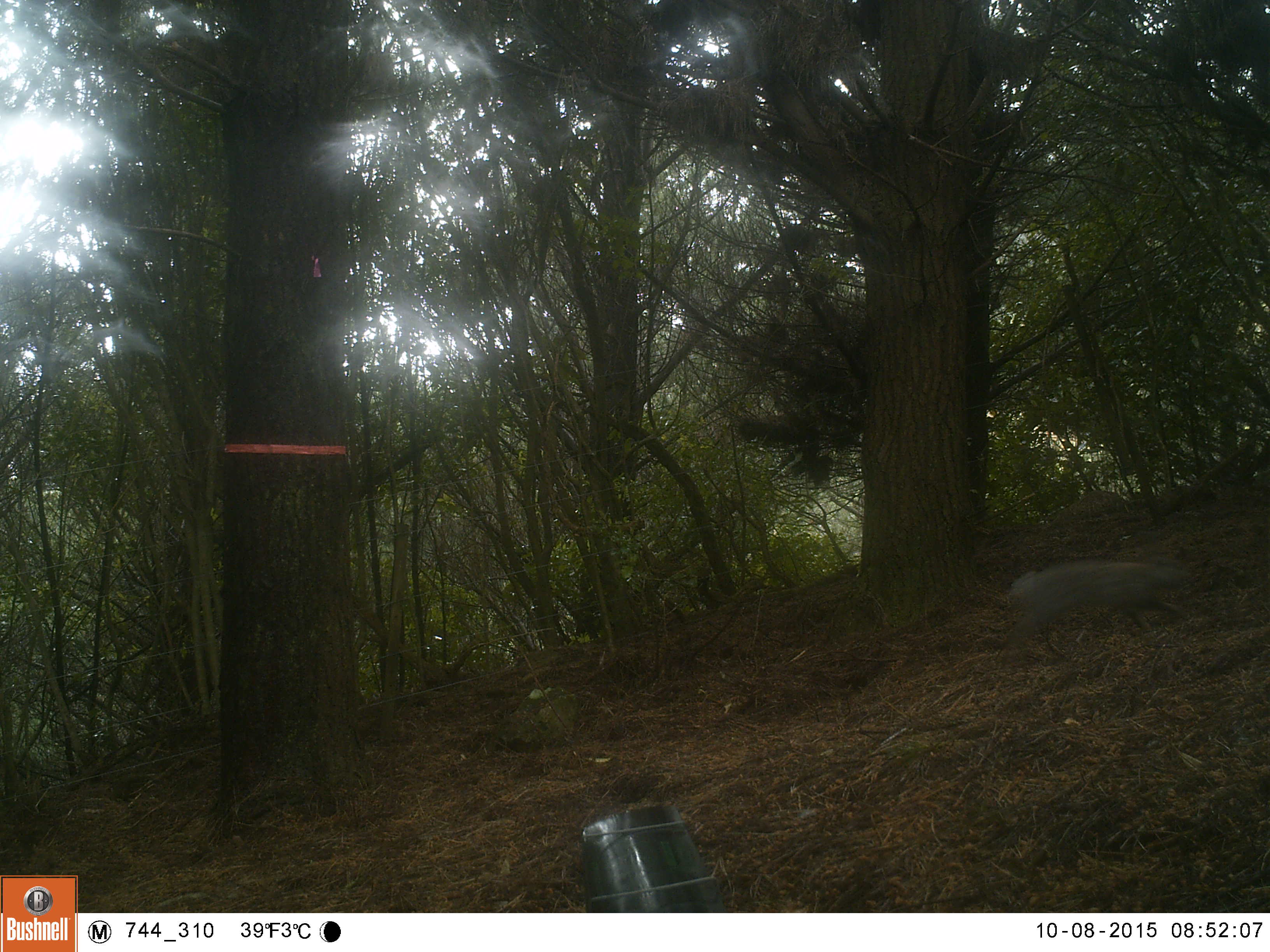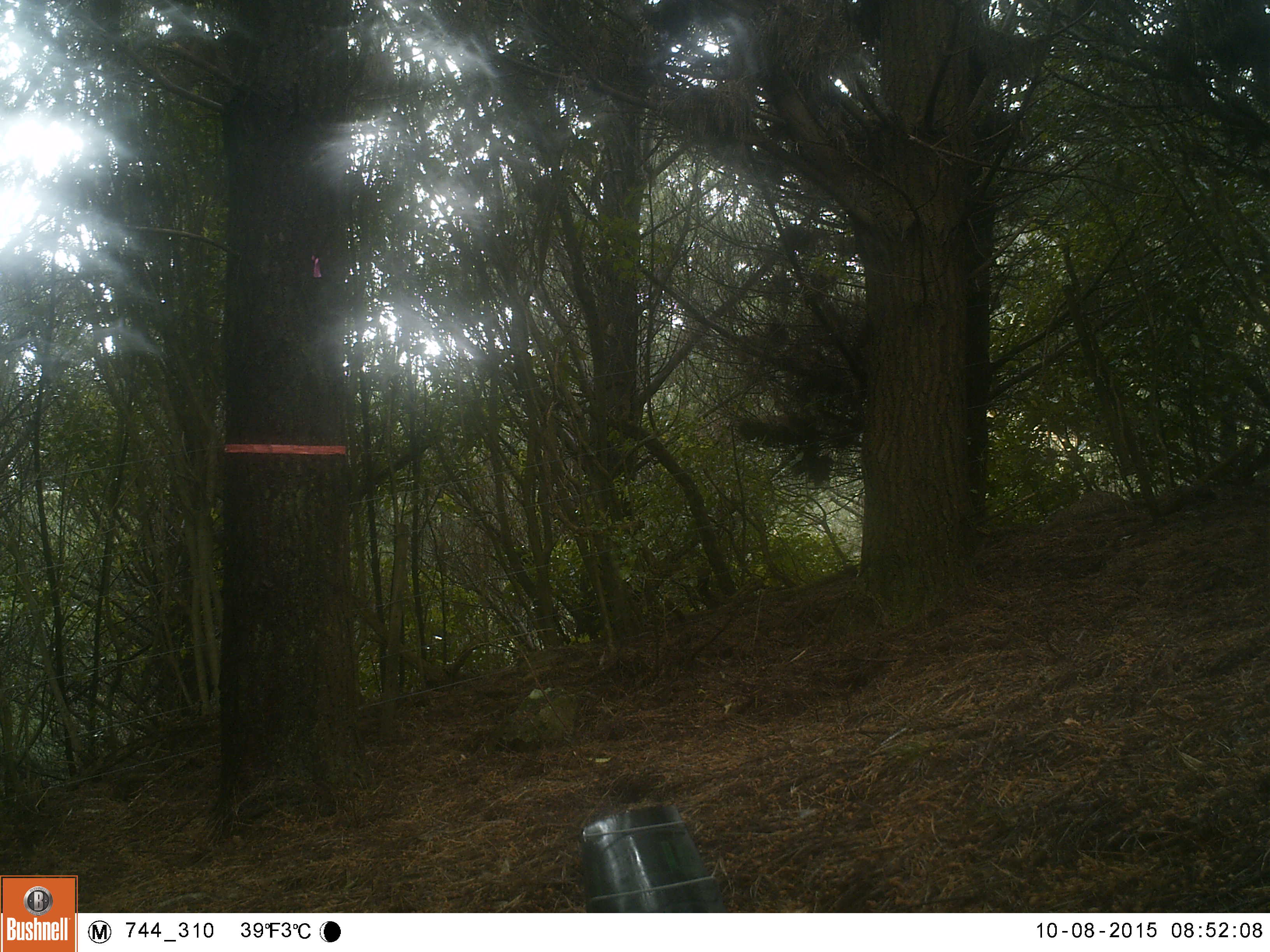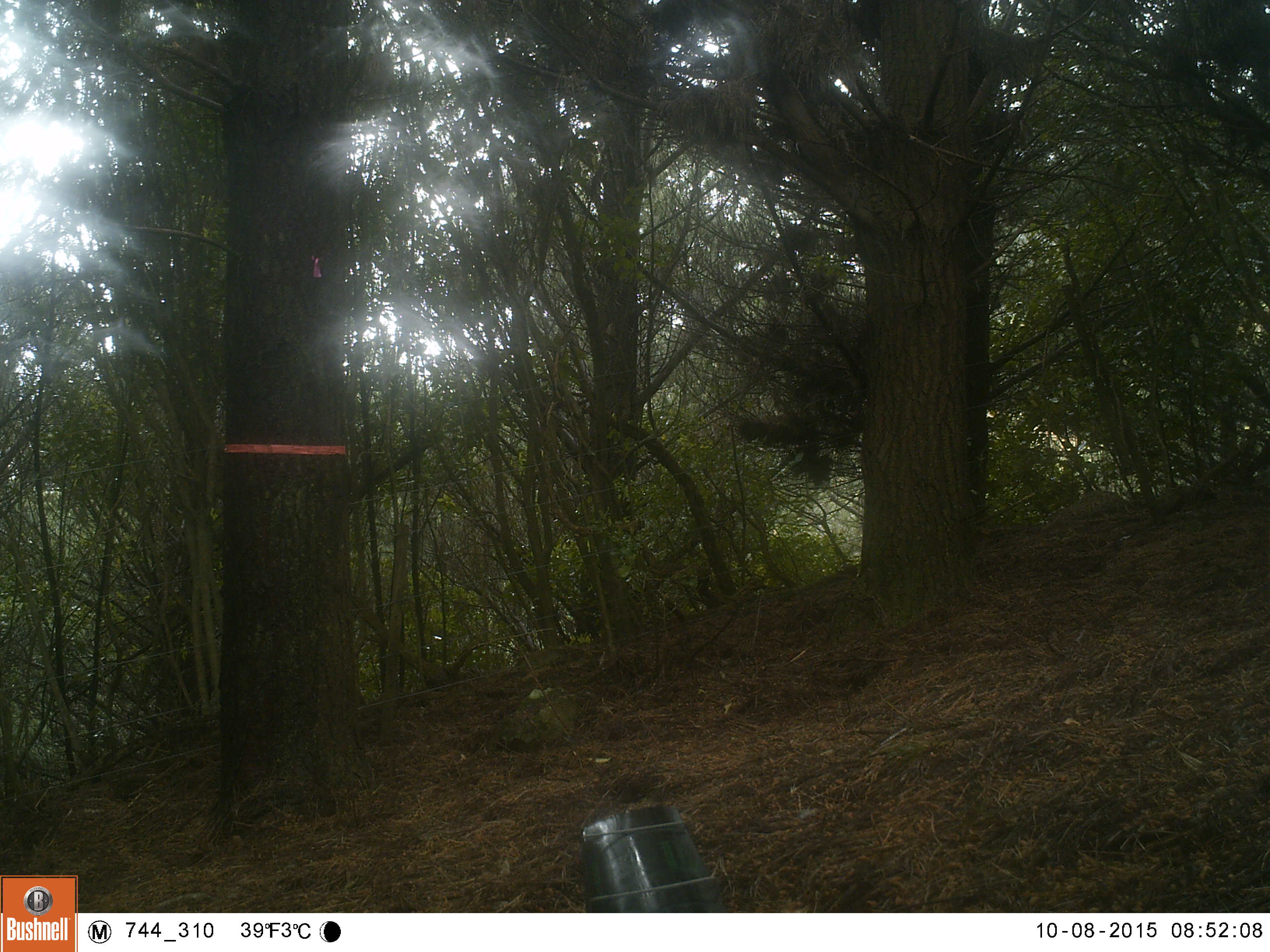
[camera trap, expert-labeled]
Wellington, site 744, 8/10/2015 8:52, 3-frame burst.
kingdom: Animalia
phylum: Chordata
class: Mammalia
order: Lagomorpha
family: Leporidae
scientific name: Leporidae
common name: rabbit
Rabbit (Leporidae).